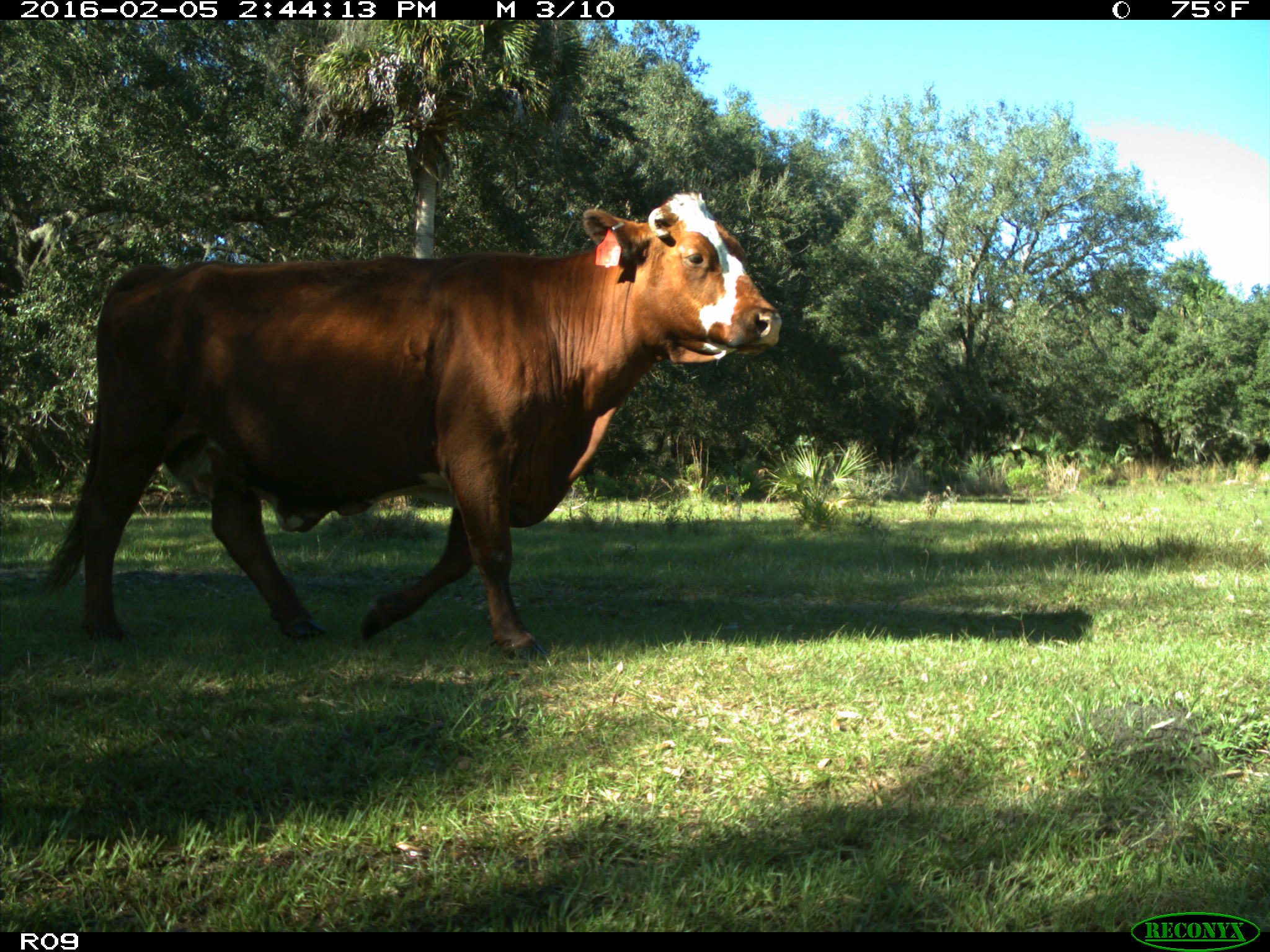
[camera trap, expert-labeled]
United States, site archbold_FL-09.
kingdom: Animalia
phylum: Chordata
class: Mammalia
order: Artiodactyla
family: Bovidae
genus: Bos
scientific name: Bos taurus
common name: domestic cow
Bos taurus (domestic cow).